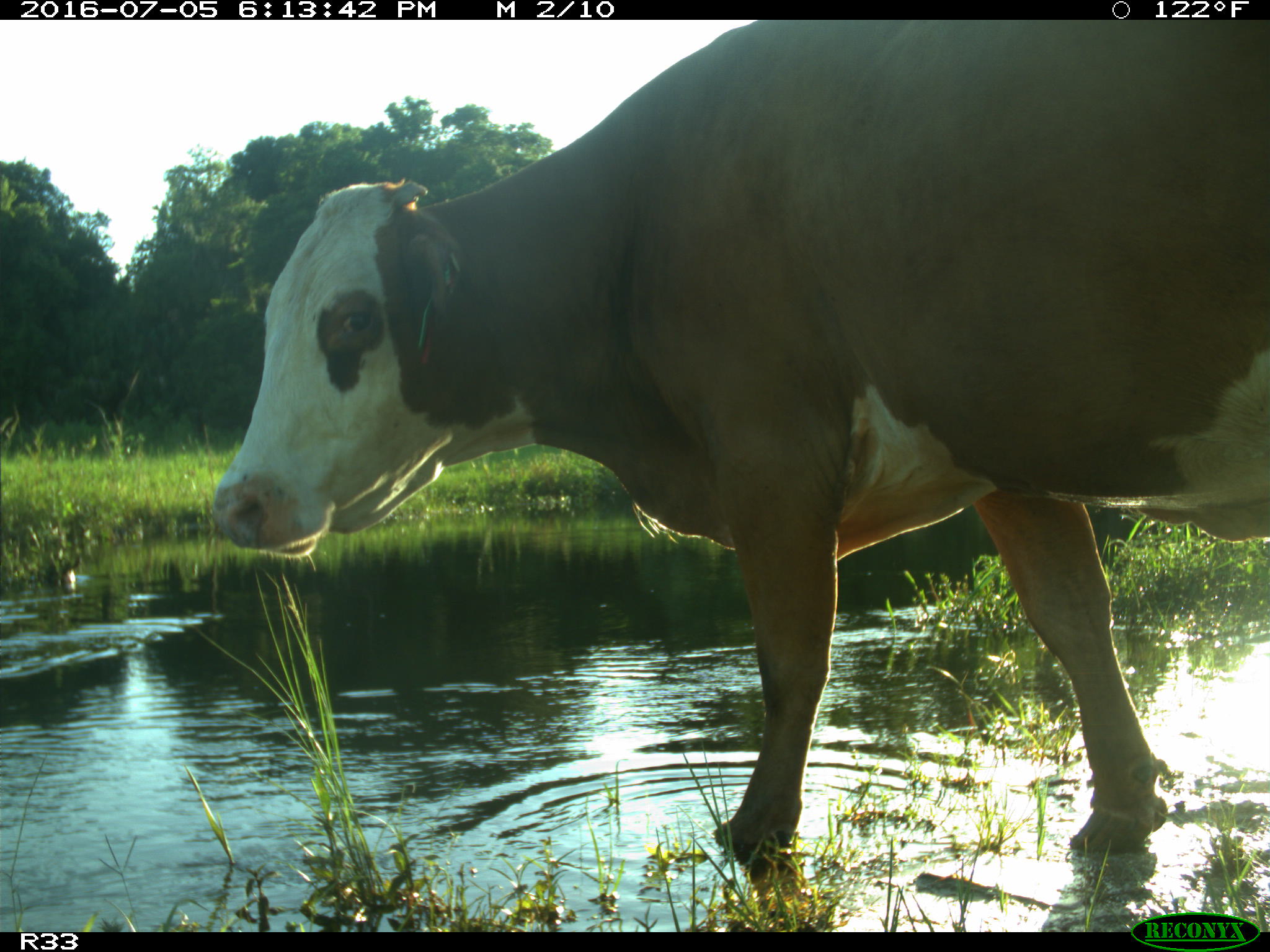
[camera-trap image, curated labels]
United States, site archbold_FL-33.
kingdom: Animalia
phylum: Chordata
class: Mammalia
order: Artiodactyla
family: Bovidae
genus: Bos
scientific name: Bos taurus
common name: domestic cow